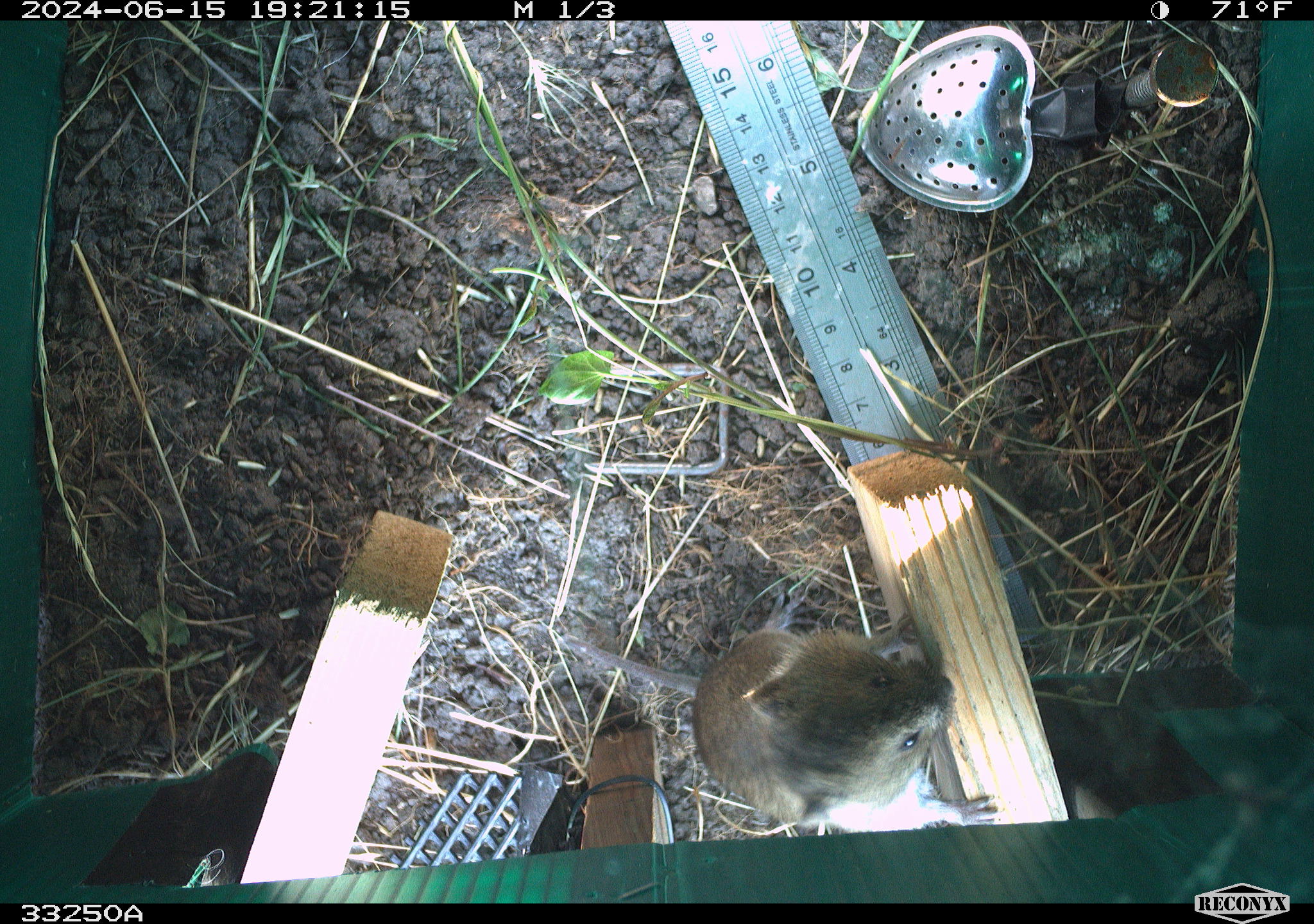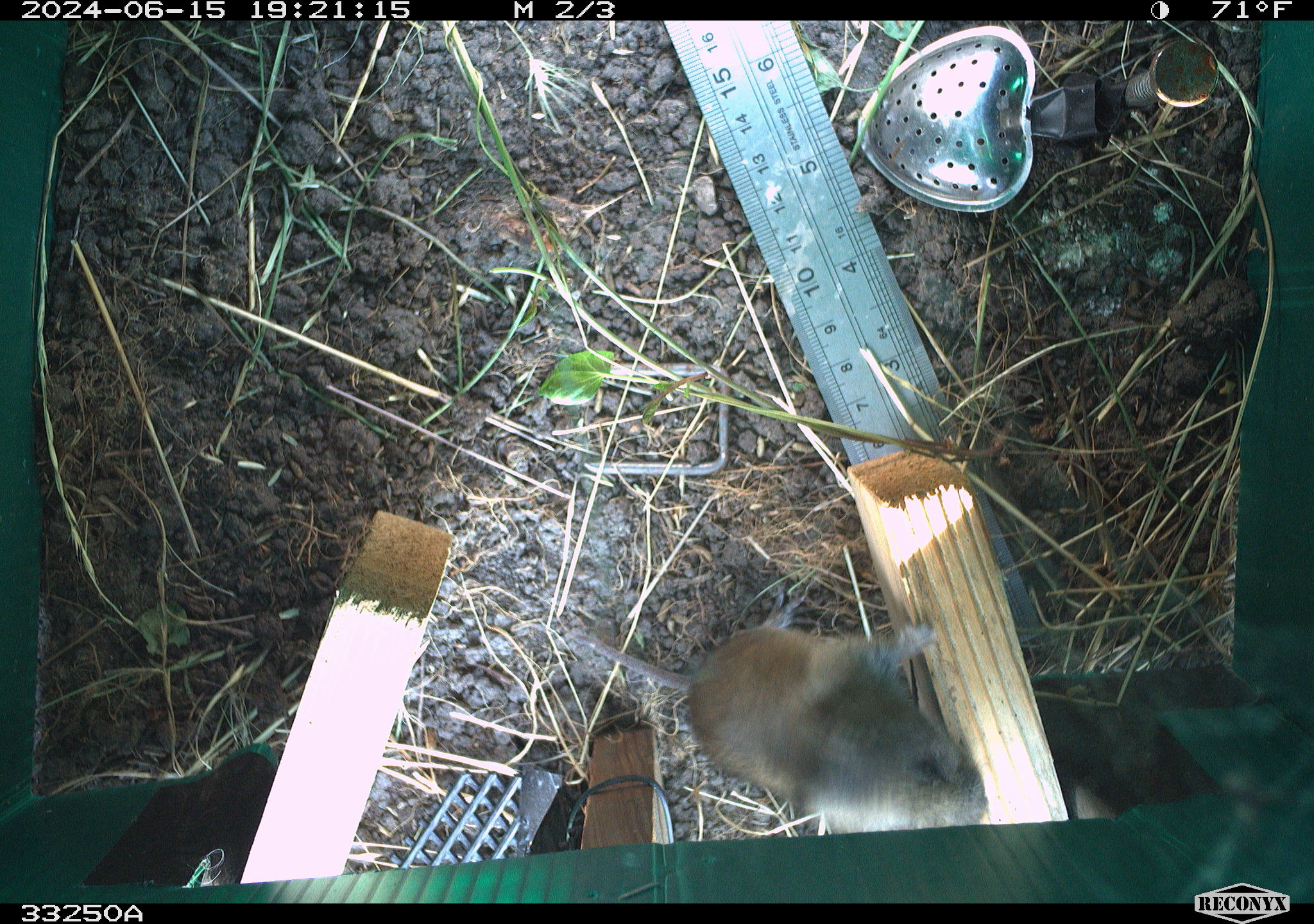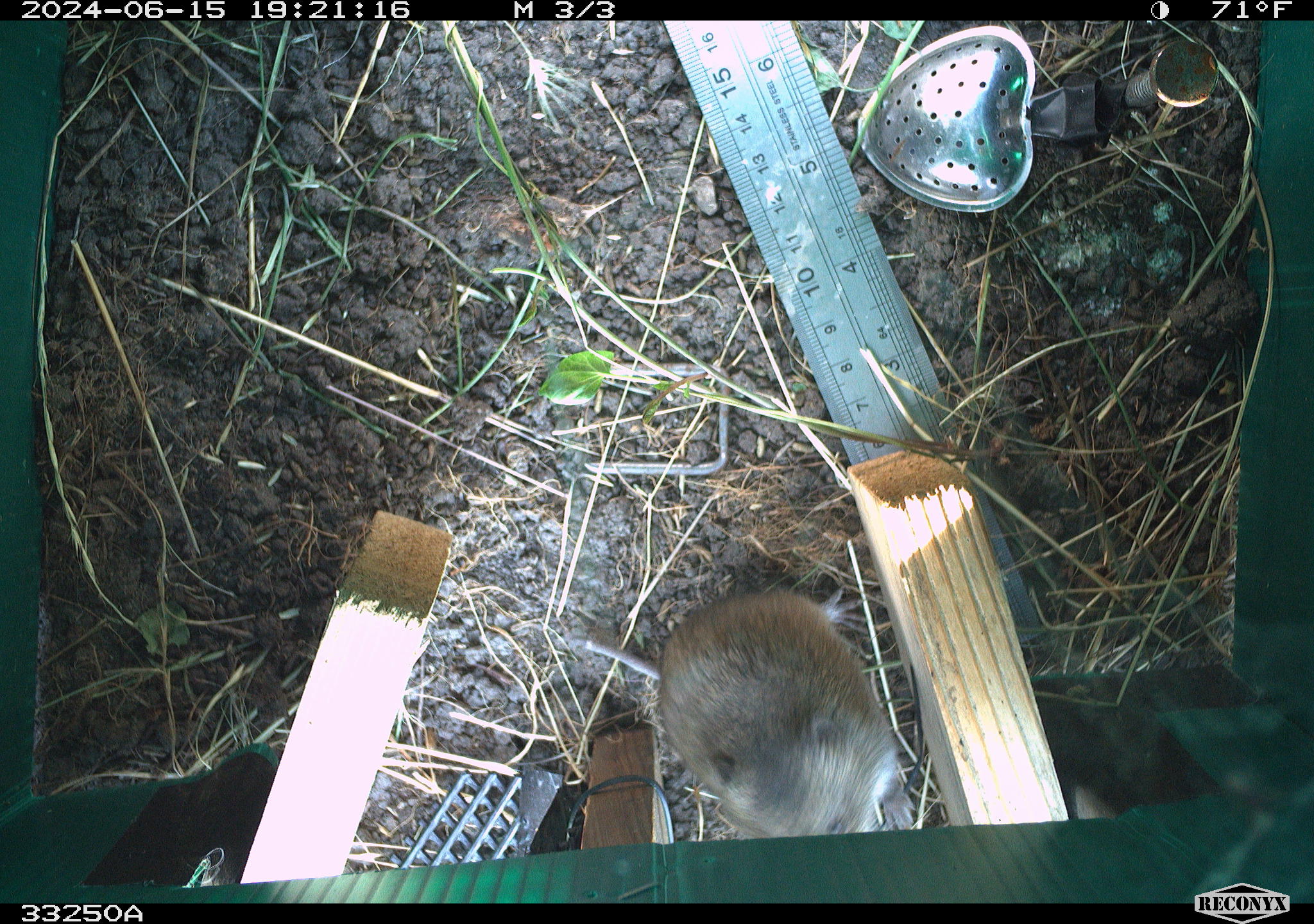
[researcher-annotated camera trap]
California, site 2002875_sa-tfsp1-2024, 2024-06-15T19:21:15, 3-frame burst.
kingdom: Animalia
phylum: Chordata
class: Mammalia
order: Rodentia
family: Cricetidae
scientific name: Arvicolinae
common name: voles, lemmings, and muskrats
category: arvicolinae subfamily